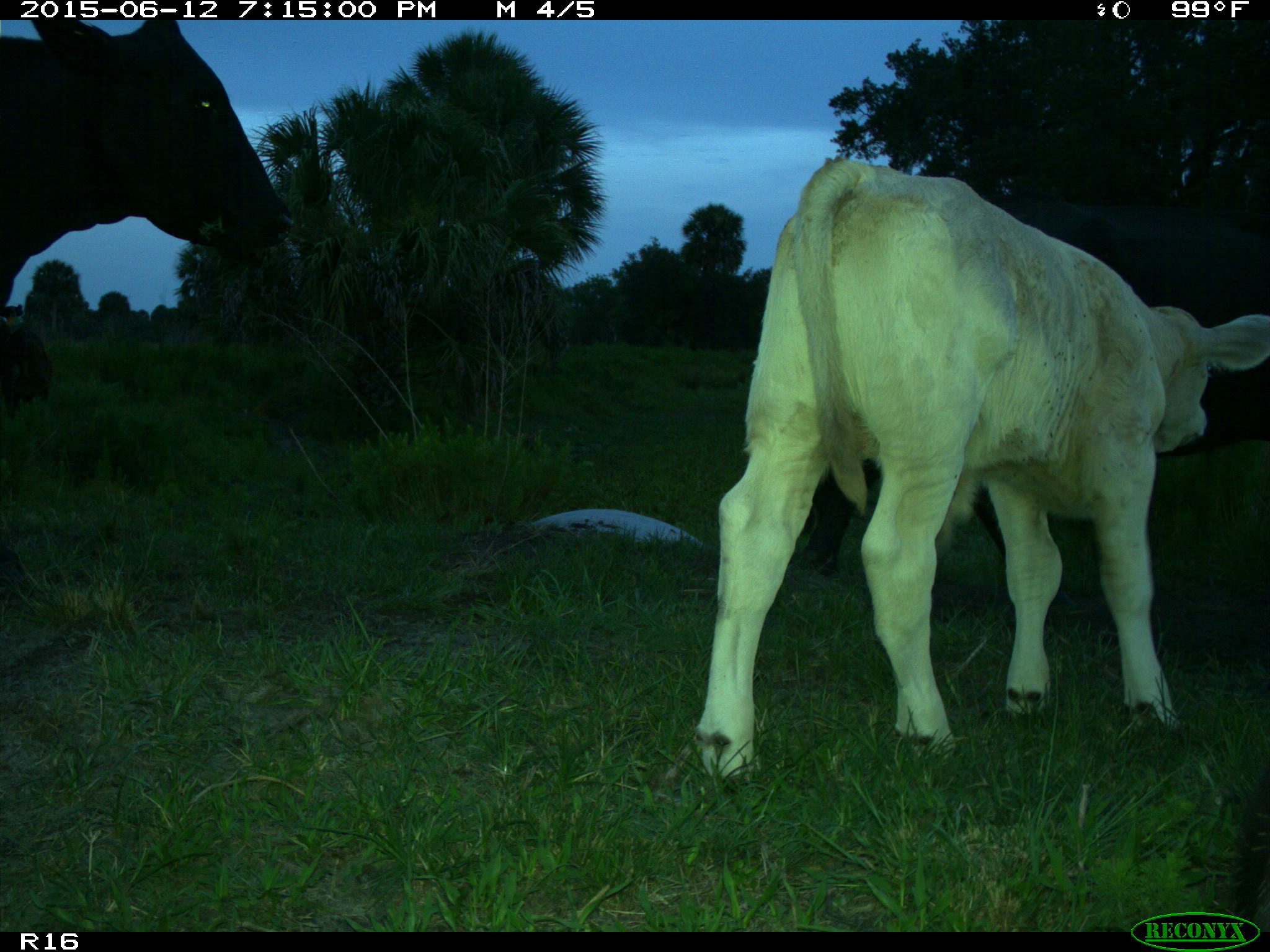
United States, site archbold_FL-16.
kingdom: Animalia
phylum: Chordata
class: Mammalia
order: Artiodactyla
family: Bovidae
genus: Bos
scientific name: Bos taurus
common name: domestic cow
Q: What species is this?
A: Bos taurus (domestic cow).